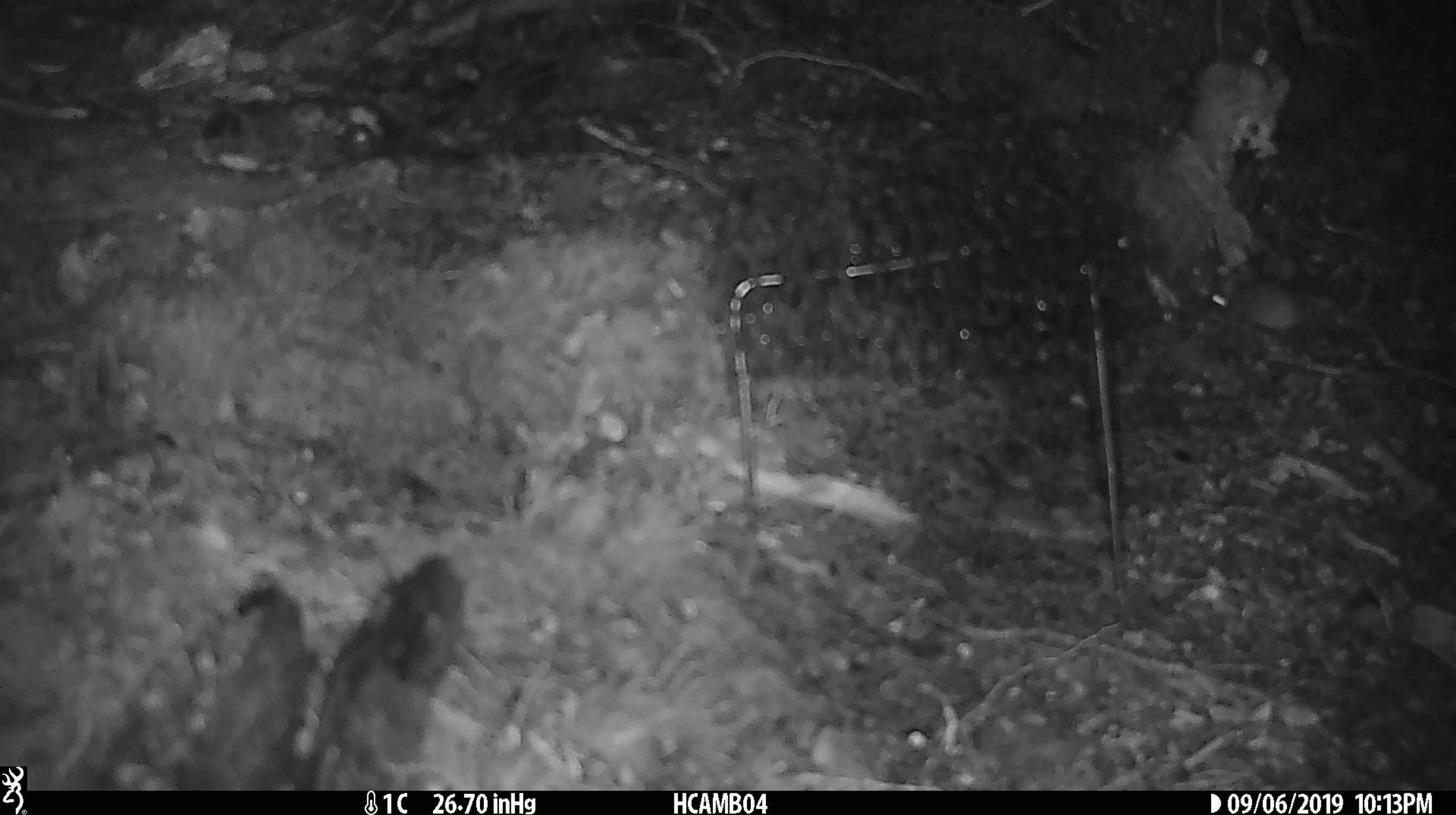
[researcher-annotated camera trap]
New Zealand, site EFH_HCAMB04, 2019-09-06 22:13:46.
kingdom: Animalia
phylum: Chordata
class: Mammalia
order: Rodentia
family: Muridae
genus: Mus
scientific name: Mus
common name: mouse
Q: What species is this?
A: Mouse (Mus).